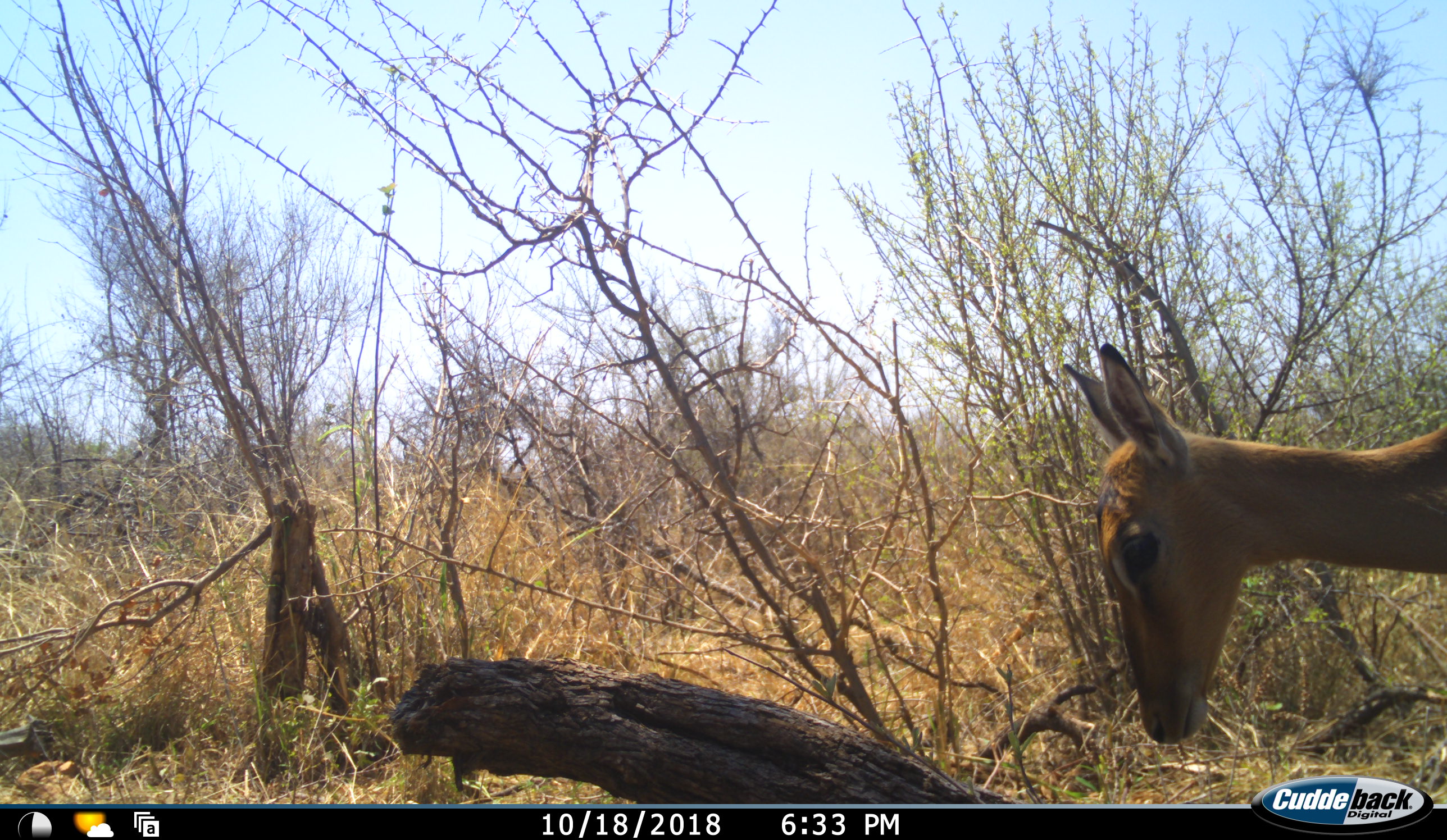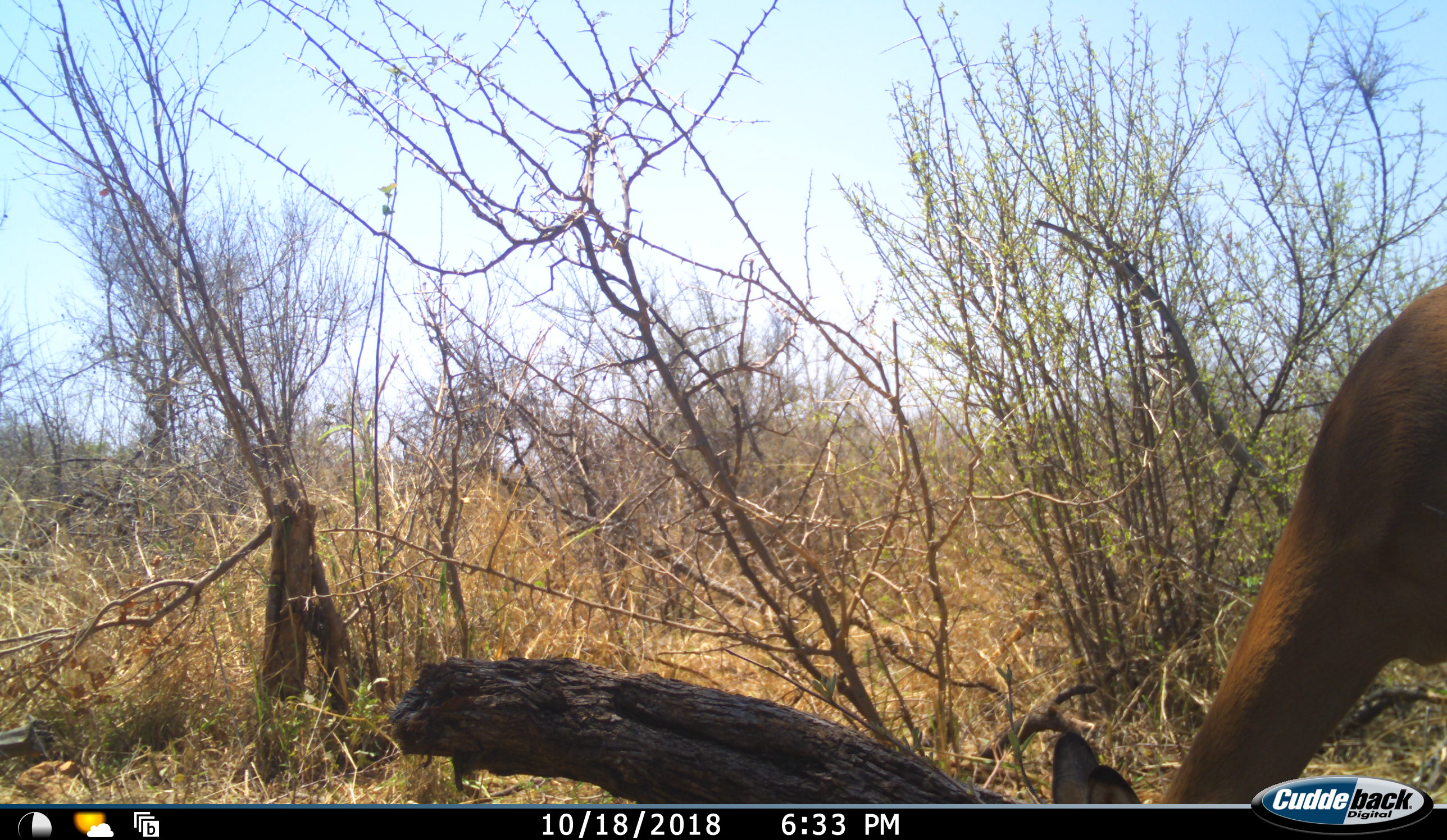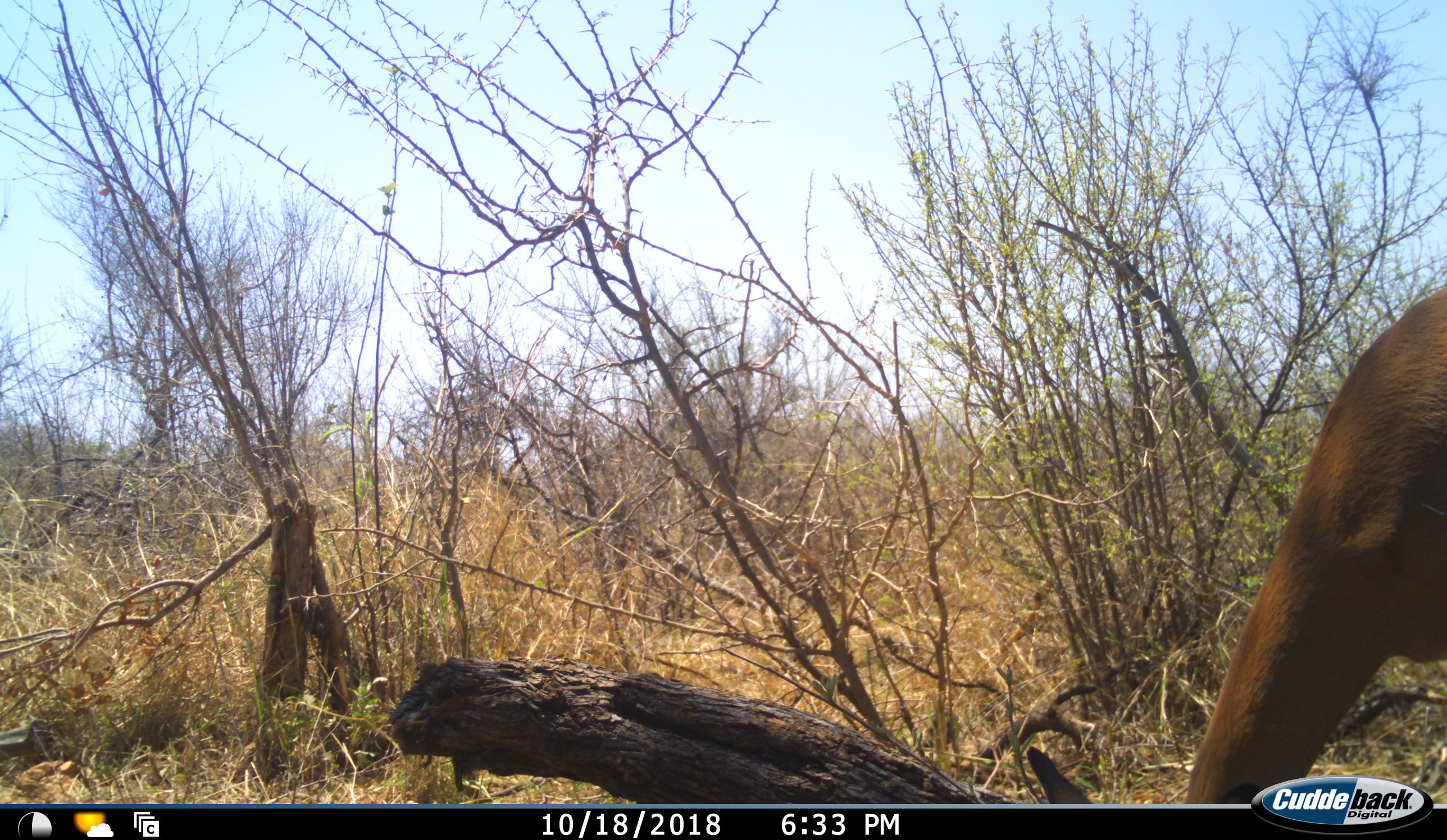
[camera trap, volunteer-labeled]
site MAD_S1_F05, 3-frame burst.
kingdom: Animalia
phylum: Chordata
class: Mammalia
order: Artiodactyla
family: Bovidae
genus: Aepyceros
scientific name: Aepyceros melampus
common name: impala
Impala (Aepyceros melampus), count 1. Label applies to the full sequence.